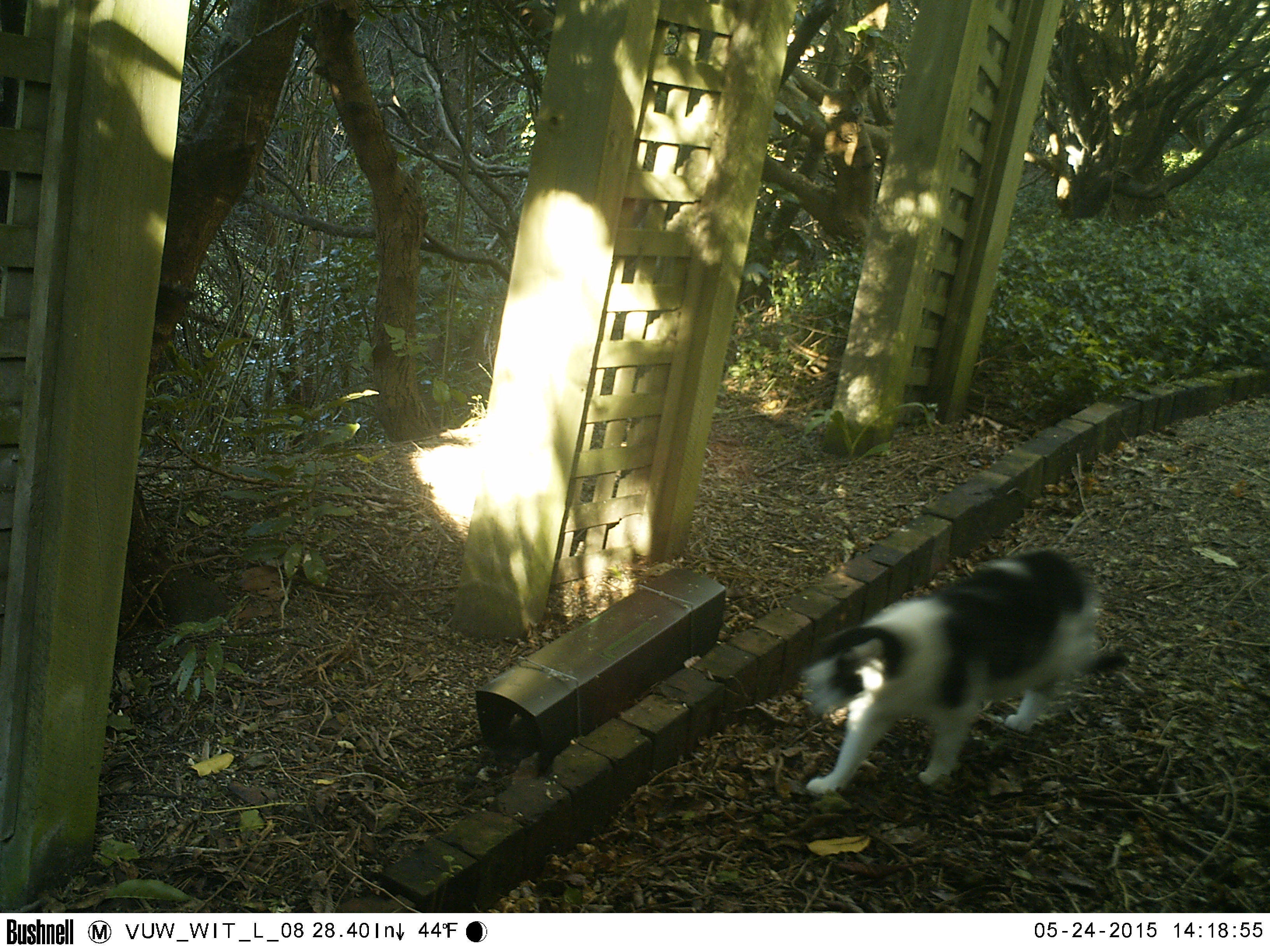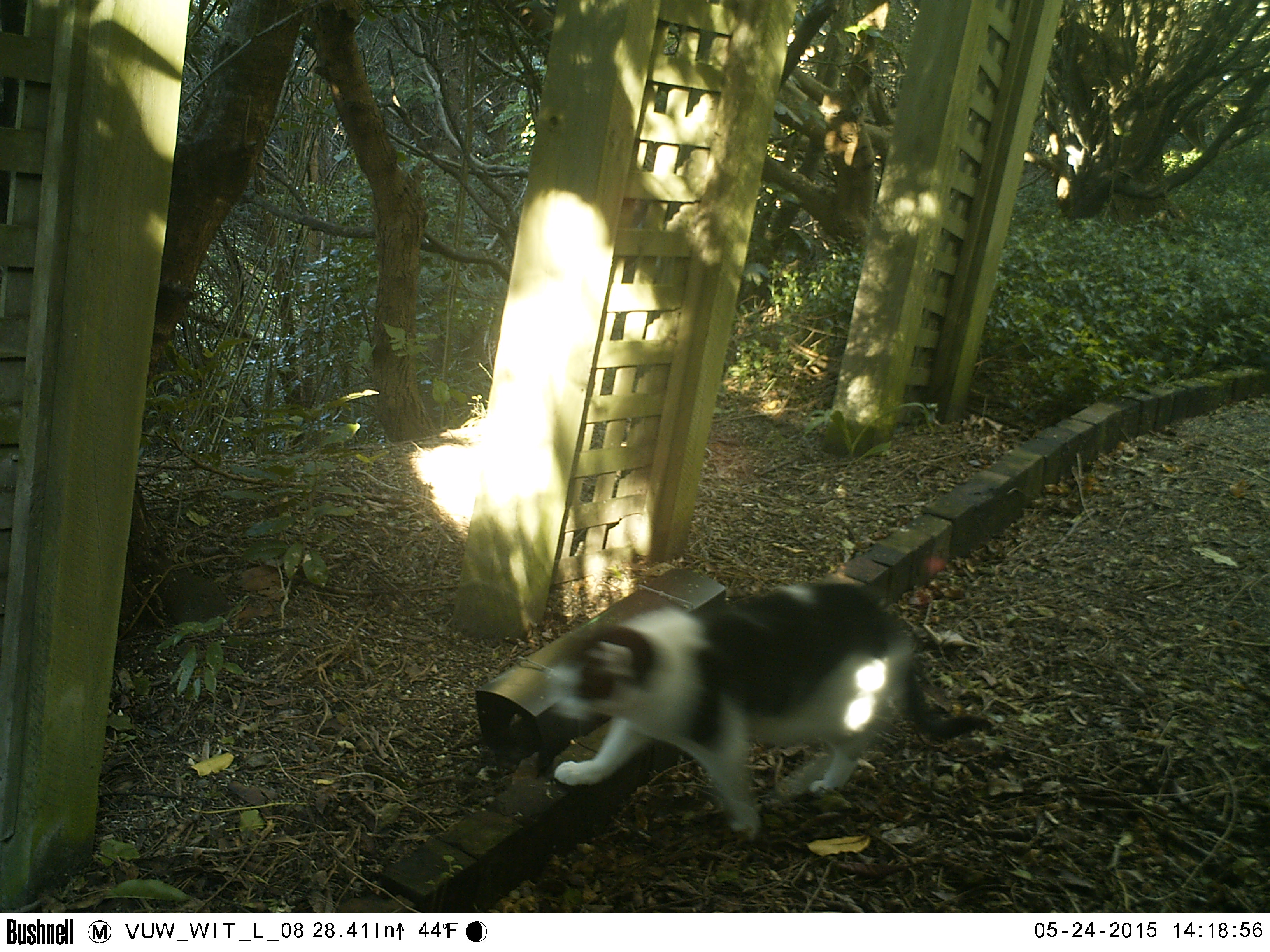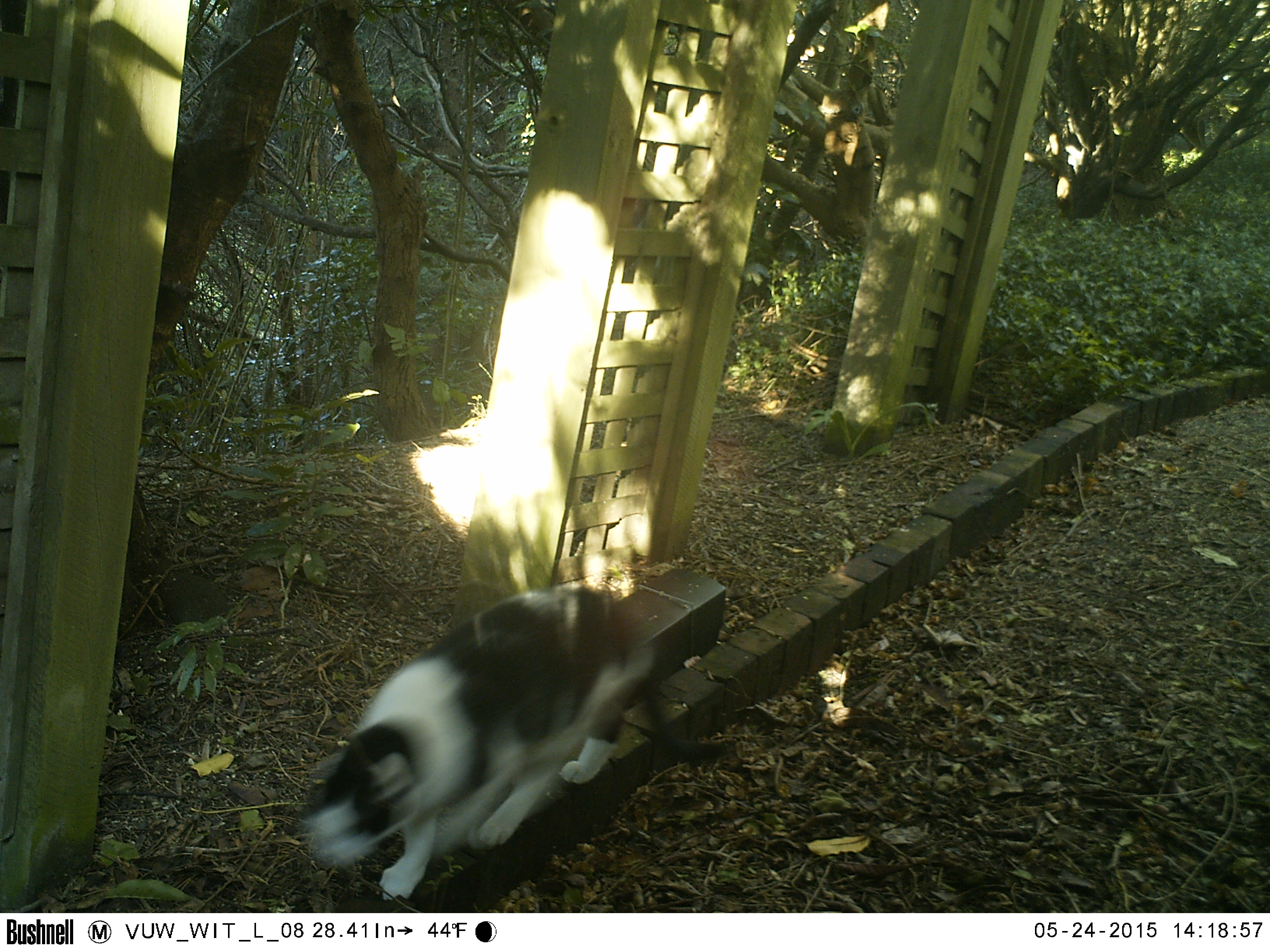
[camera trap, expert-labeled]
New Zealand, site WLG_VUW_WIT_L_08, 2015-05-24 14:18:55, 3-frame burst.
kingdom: Animalia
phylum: Chordata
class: Mammalia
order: Carnivora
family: Felidae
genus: Felis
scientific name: Felis catus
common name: domestic cat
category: cat